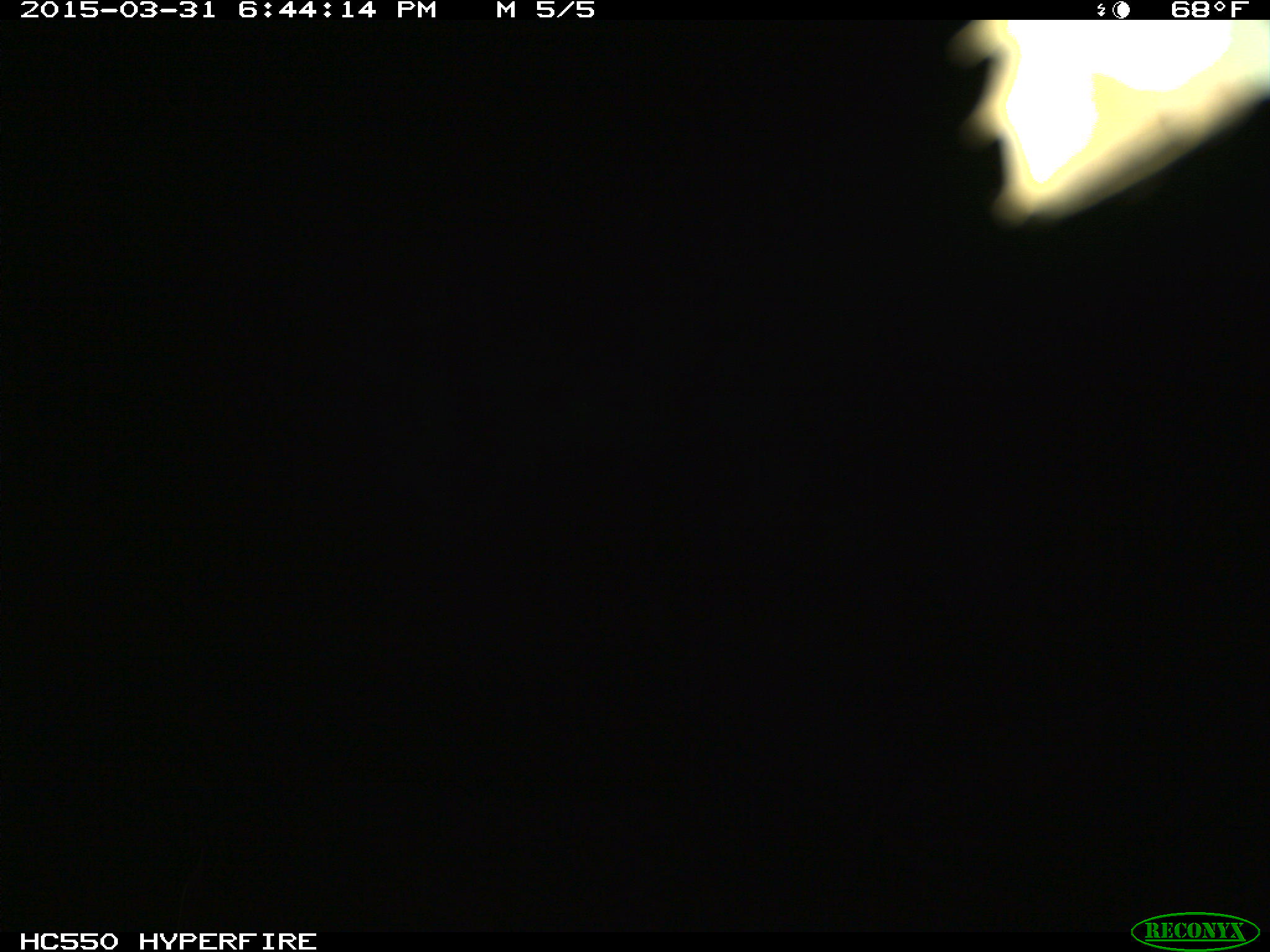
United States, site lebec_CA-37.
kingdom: Animalia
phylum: Chordata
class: Mammalia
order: Artiodactyla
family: Bovidae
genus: Bos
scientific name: Bos taurus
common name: domestic cow